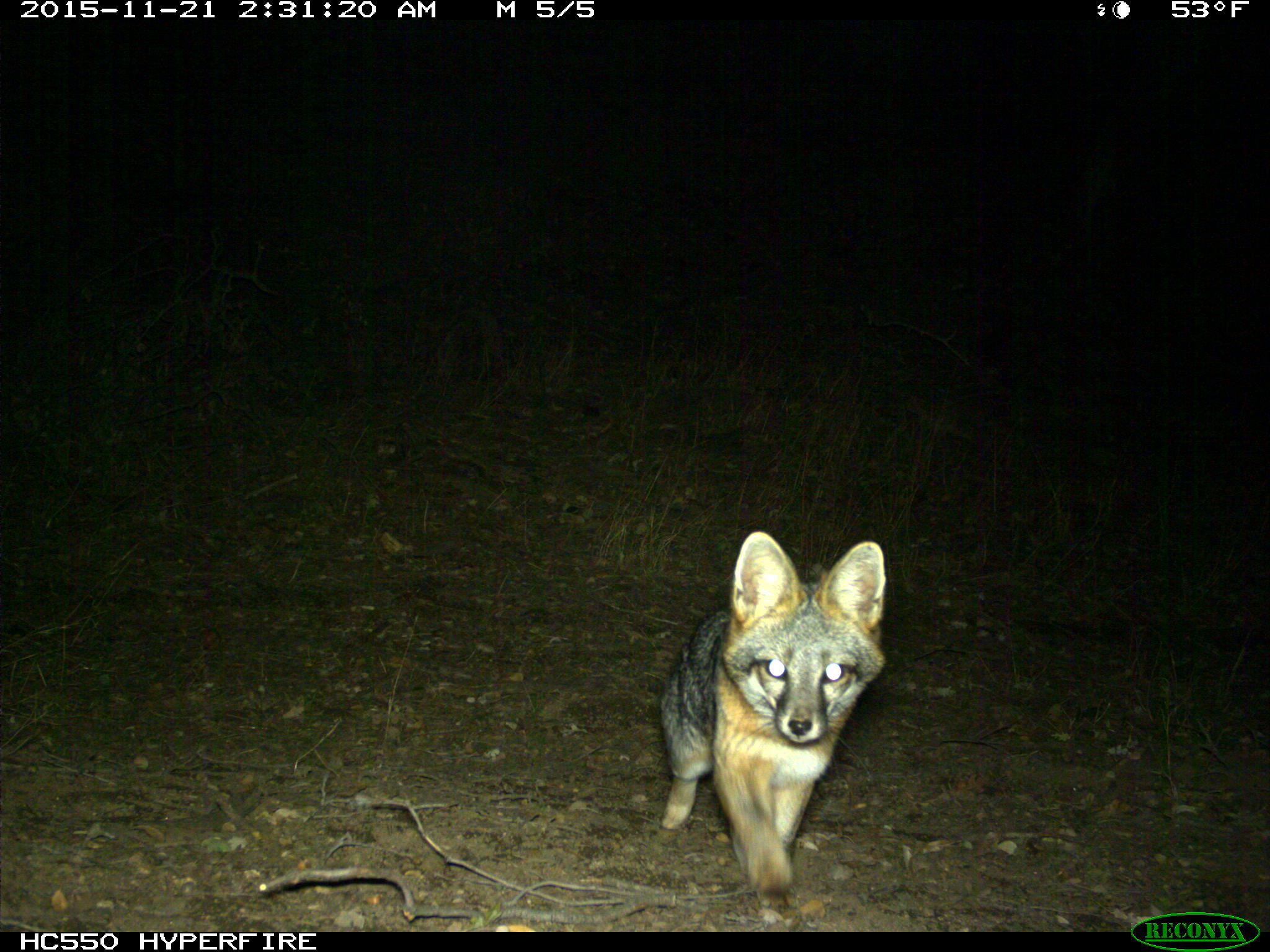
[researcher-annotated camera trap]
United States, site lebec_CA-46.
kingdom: Animalia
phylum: Chordata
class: Mammalia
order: Carnivora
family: Canidae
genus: Urocyon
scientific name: Urocyon cinereoargenteus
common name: gray fox